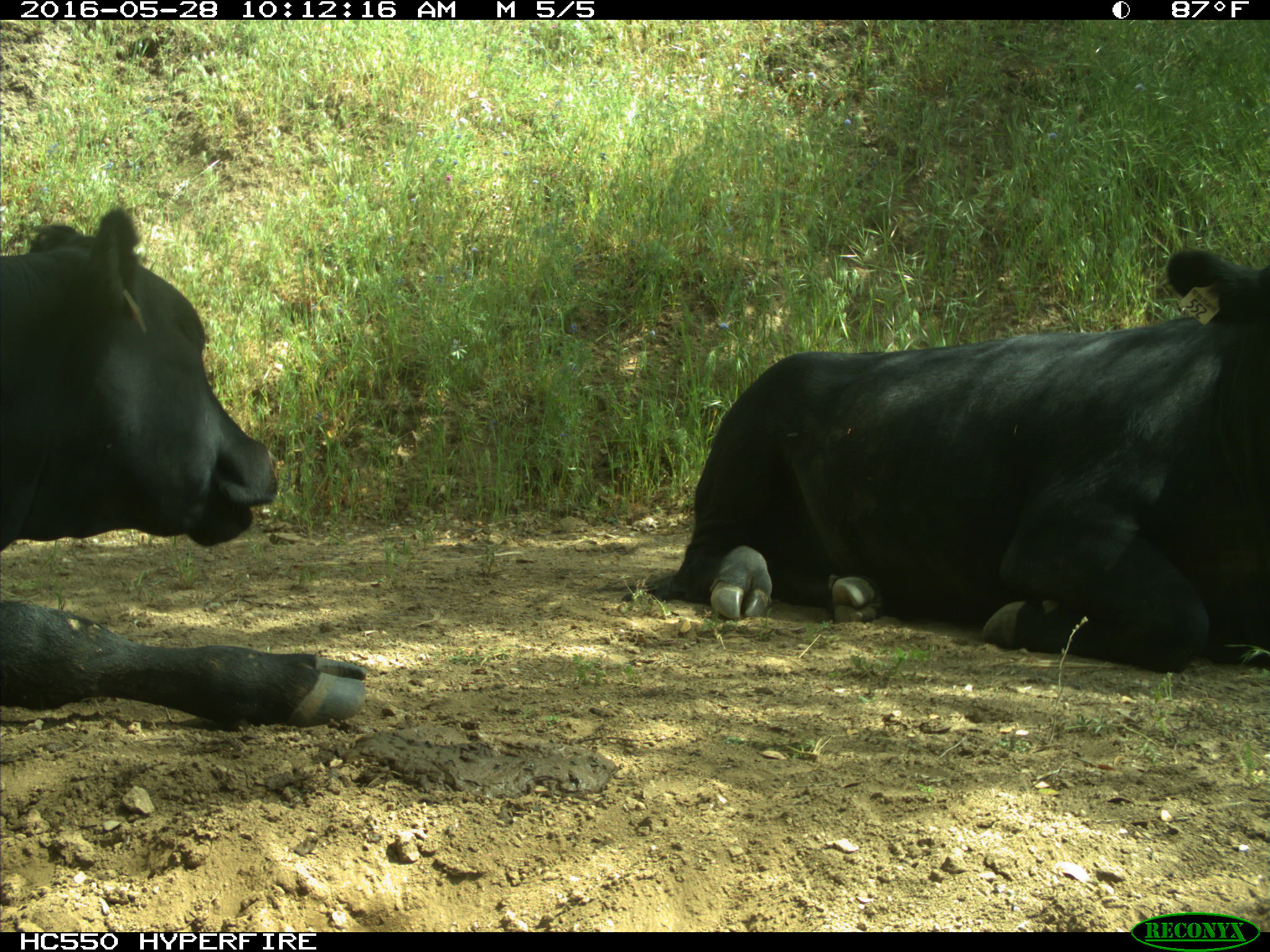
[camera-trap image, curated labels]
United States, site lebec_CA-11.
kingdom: Animalia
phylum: Chordata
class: Mammalia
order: Artiodactyla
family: Bovidae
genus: Bos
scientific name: Bos taurus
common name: domestic cow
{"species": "Bos taurus (domestic cow)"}